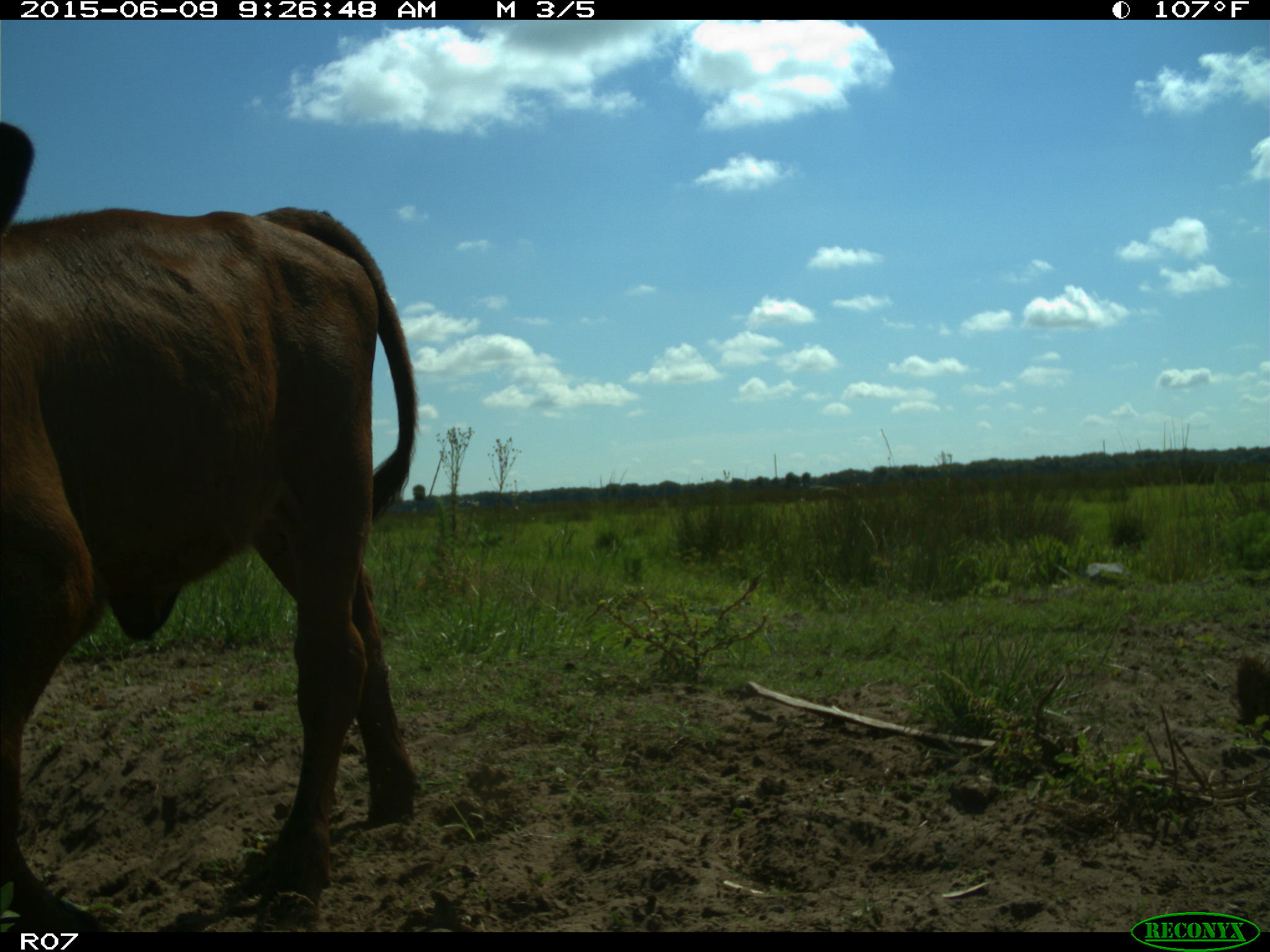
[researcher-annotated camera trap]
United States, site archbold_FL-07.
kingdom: Animalia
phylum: Chordata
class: Mammalia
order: Artiodactyla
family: Bovidae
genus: Bos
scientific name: Bos taurus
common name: domestic cow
Bos taurus (domestic cow).